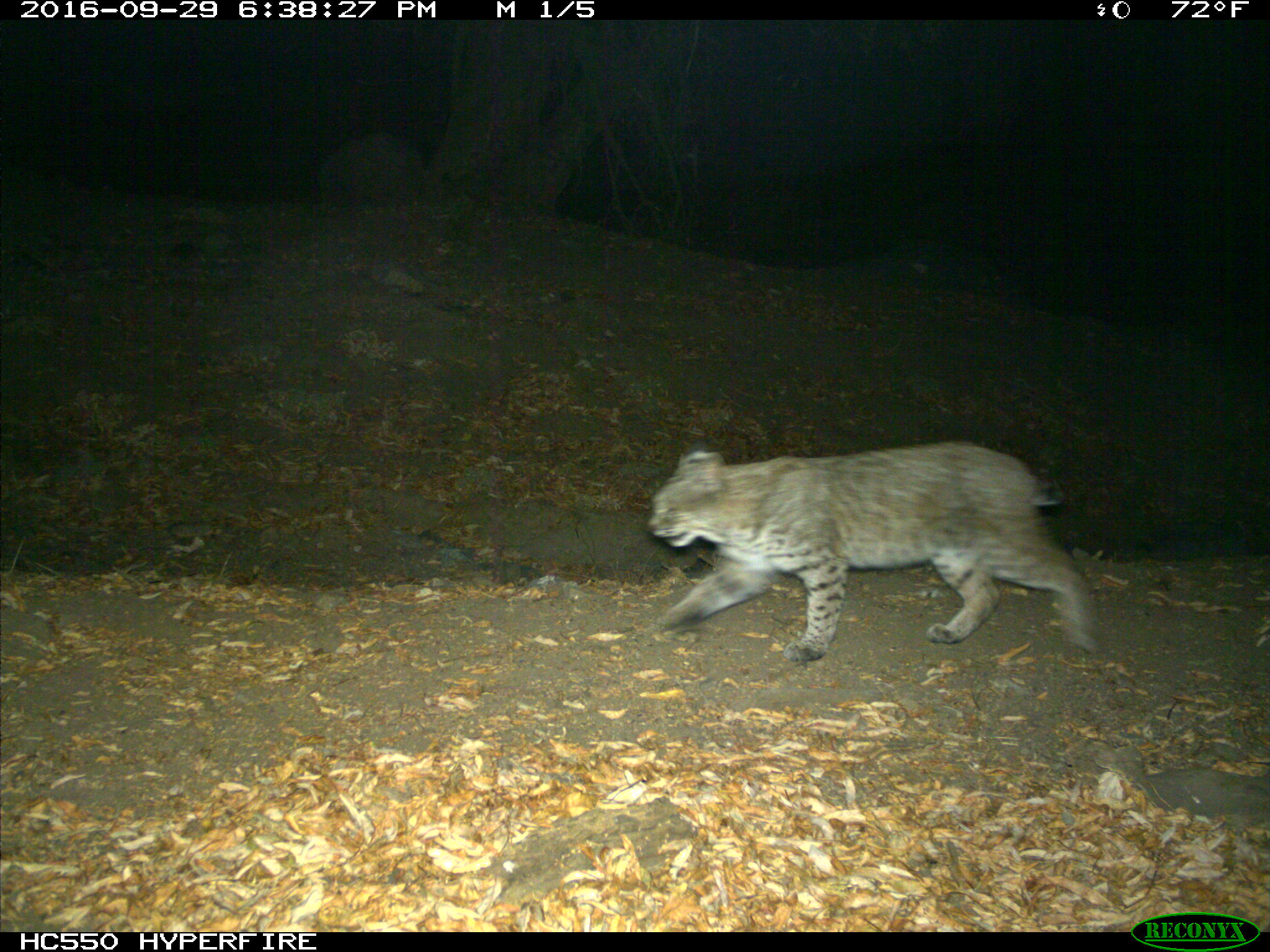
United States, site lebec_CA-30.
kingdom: Animalia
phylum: Chordata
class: Mammalia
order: Carnivora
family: Felidae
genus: Lynx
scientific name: Lynx rufus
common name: bobcat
Lynx rufus (bobcat).